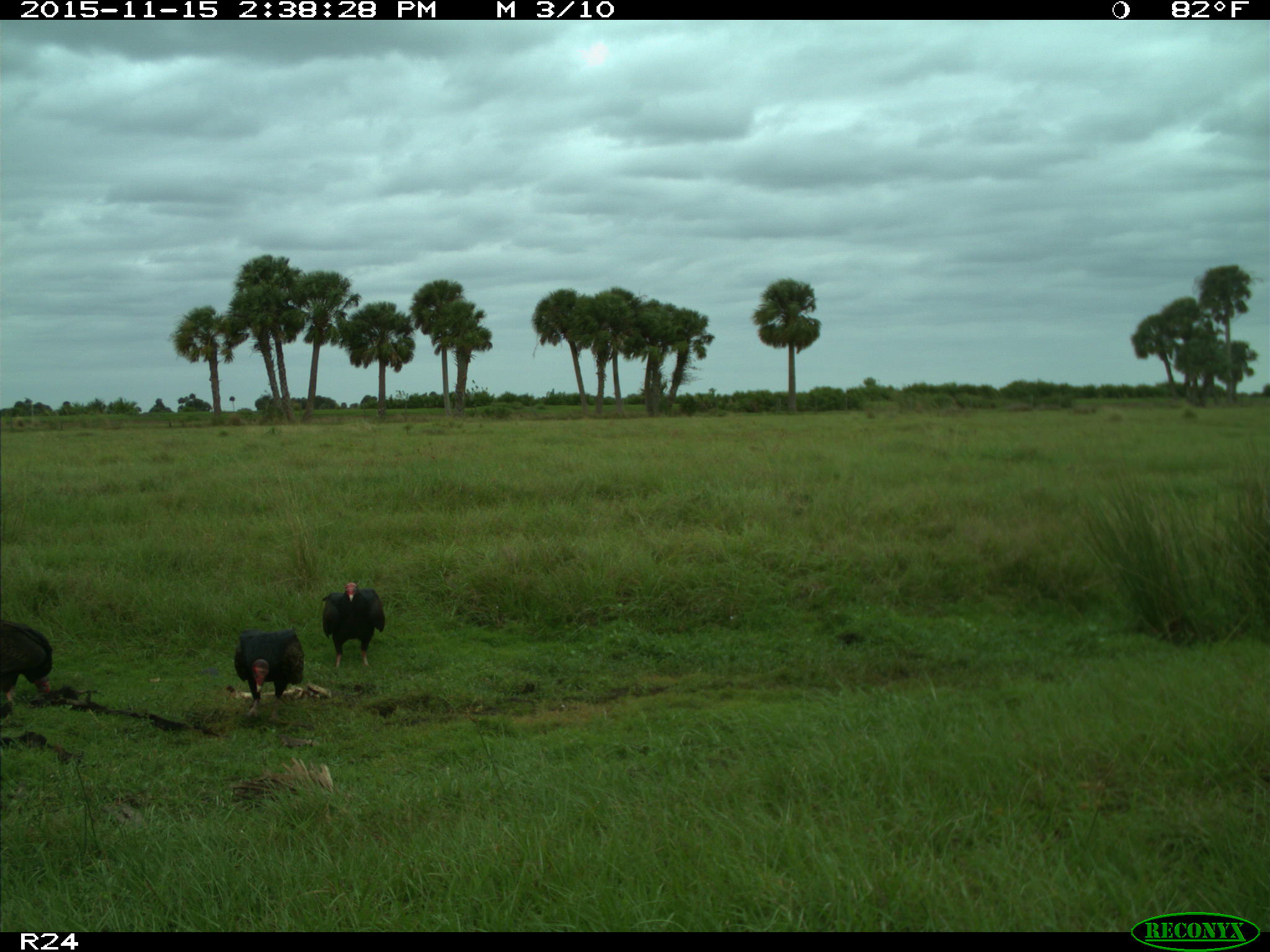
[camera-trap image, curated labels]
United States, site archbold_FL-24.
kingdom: Animalia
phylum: Chordata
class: Aves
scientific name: Aves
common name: birds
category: unidentified bird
Unidentified bird (birds) (Aves).